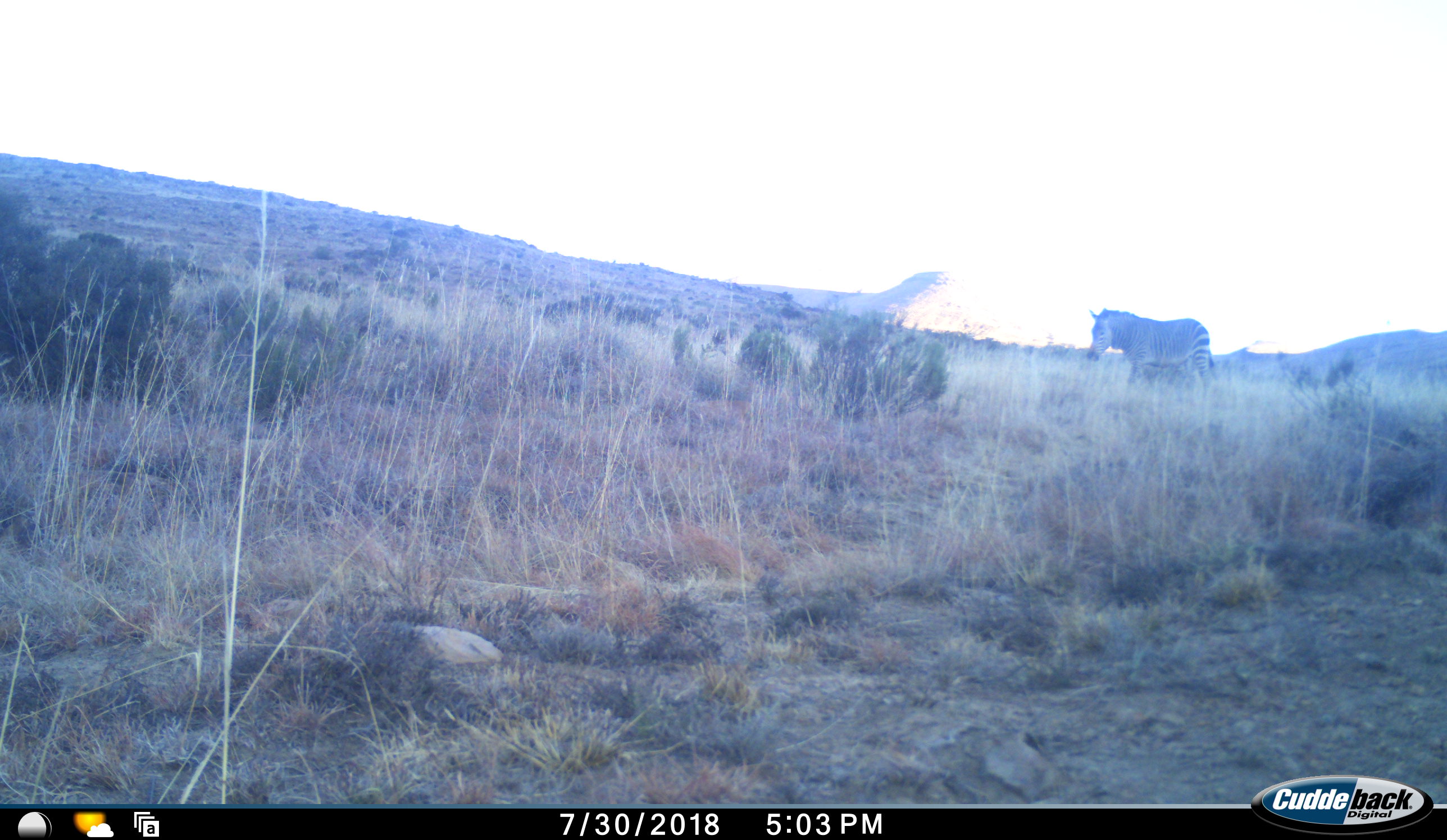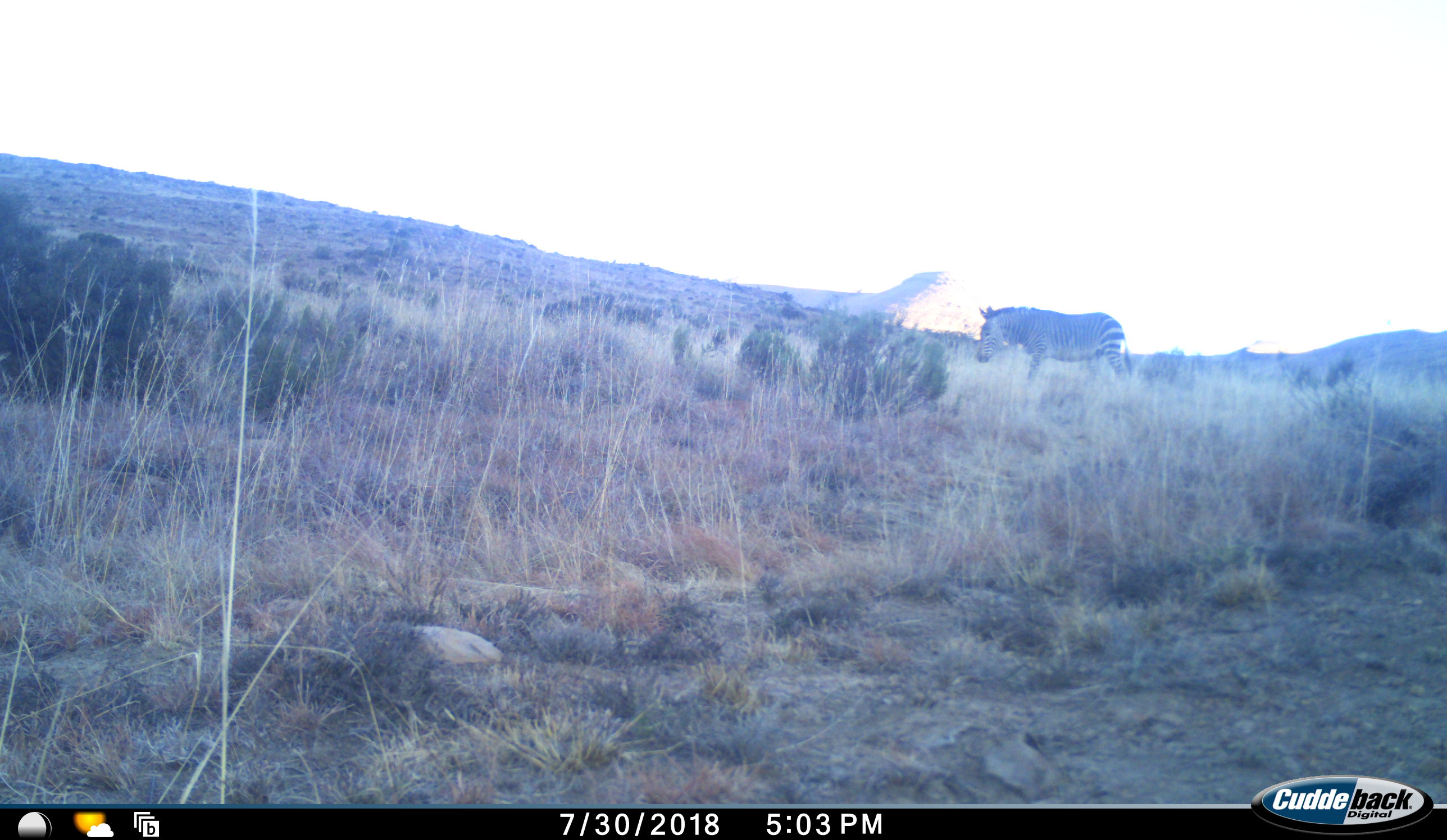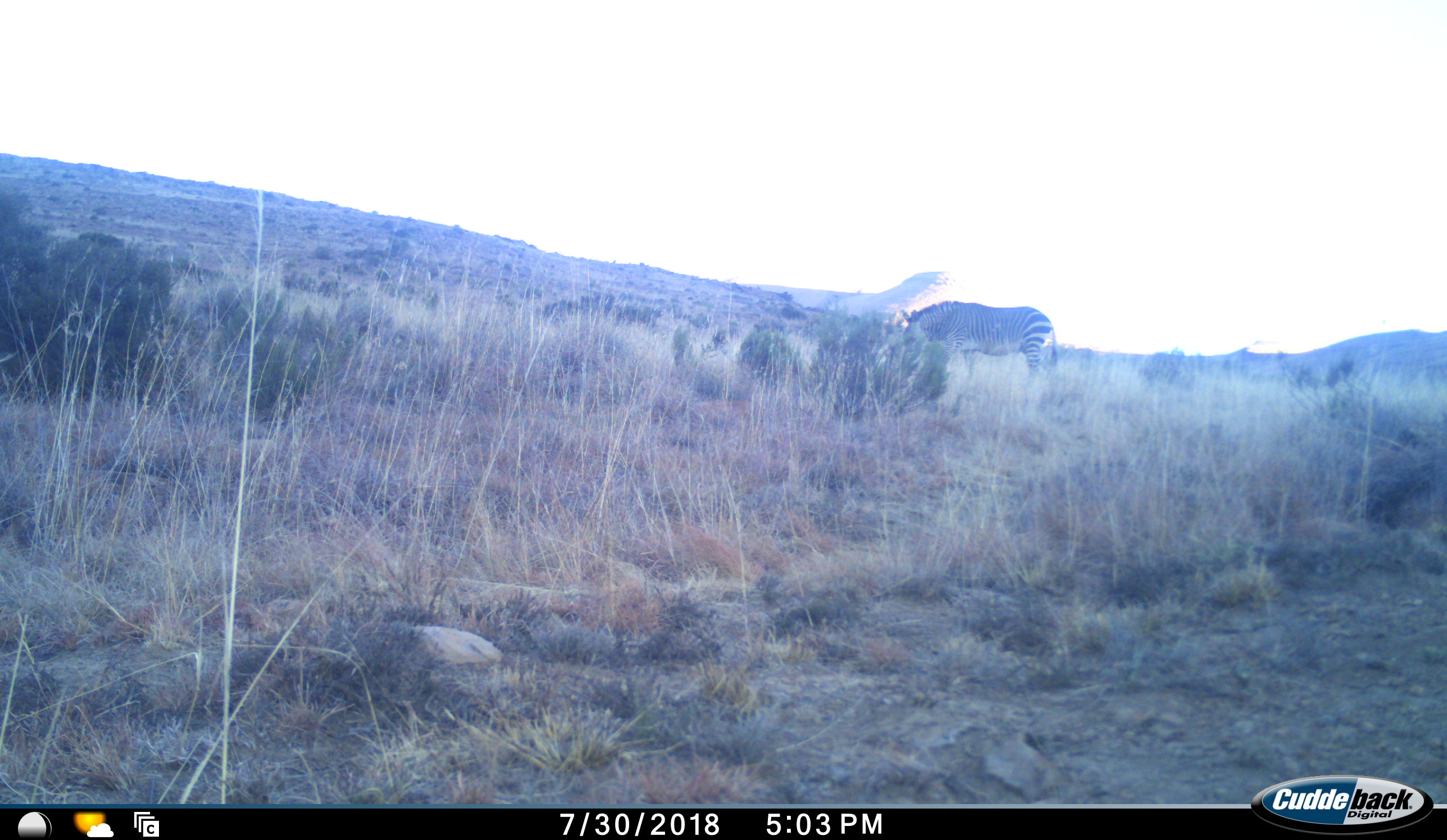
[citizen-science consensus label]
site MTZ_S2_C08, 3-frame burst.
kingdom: Animalia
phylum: Chordata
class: Mammalia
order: Perissodactyla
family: Equidae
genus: Equus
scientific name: Equus zebra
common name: mountain zebra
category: zebramountain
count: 1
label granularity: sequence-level